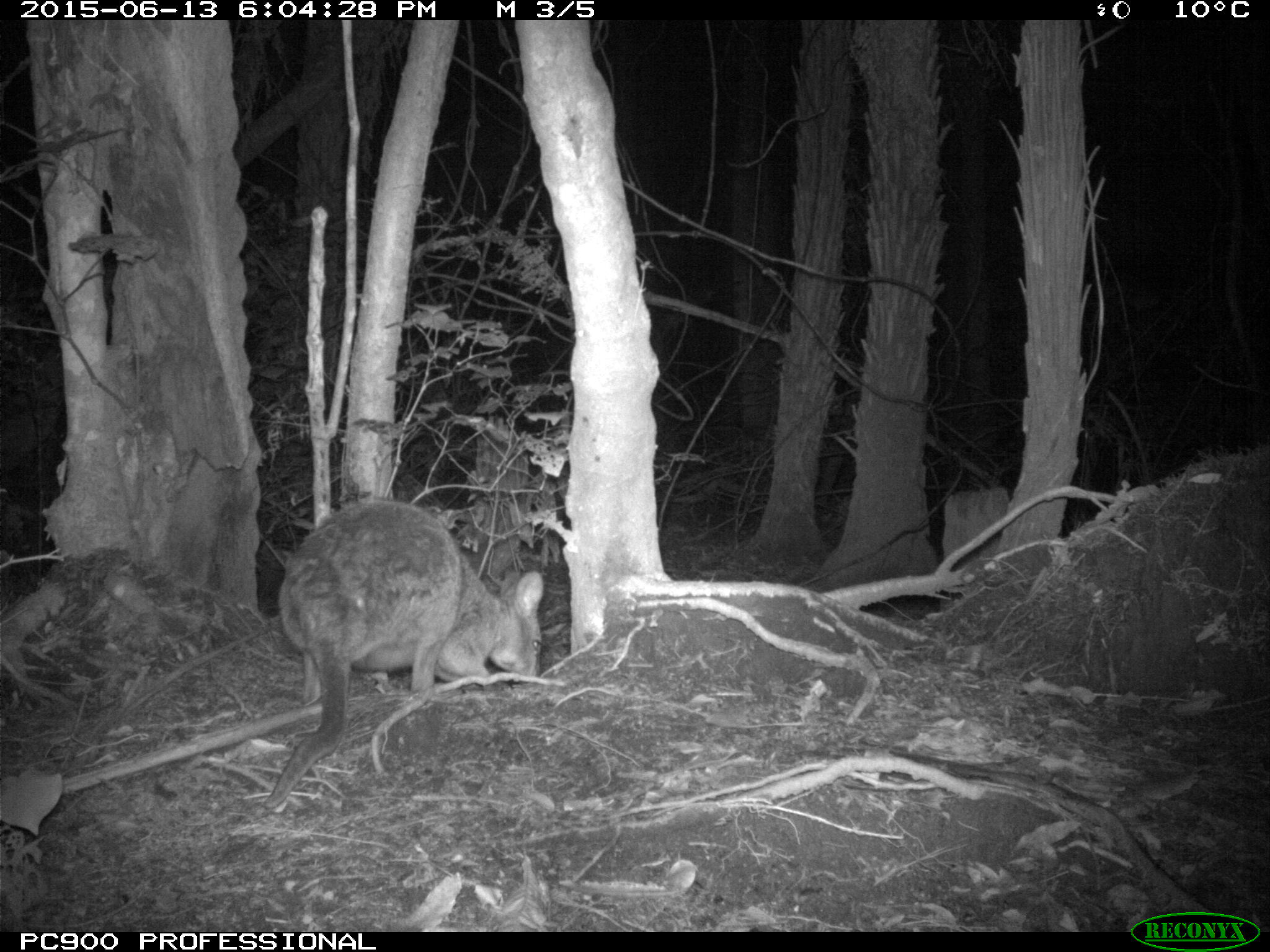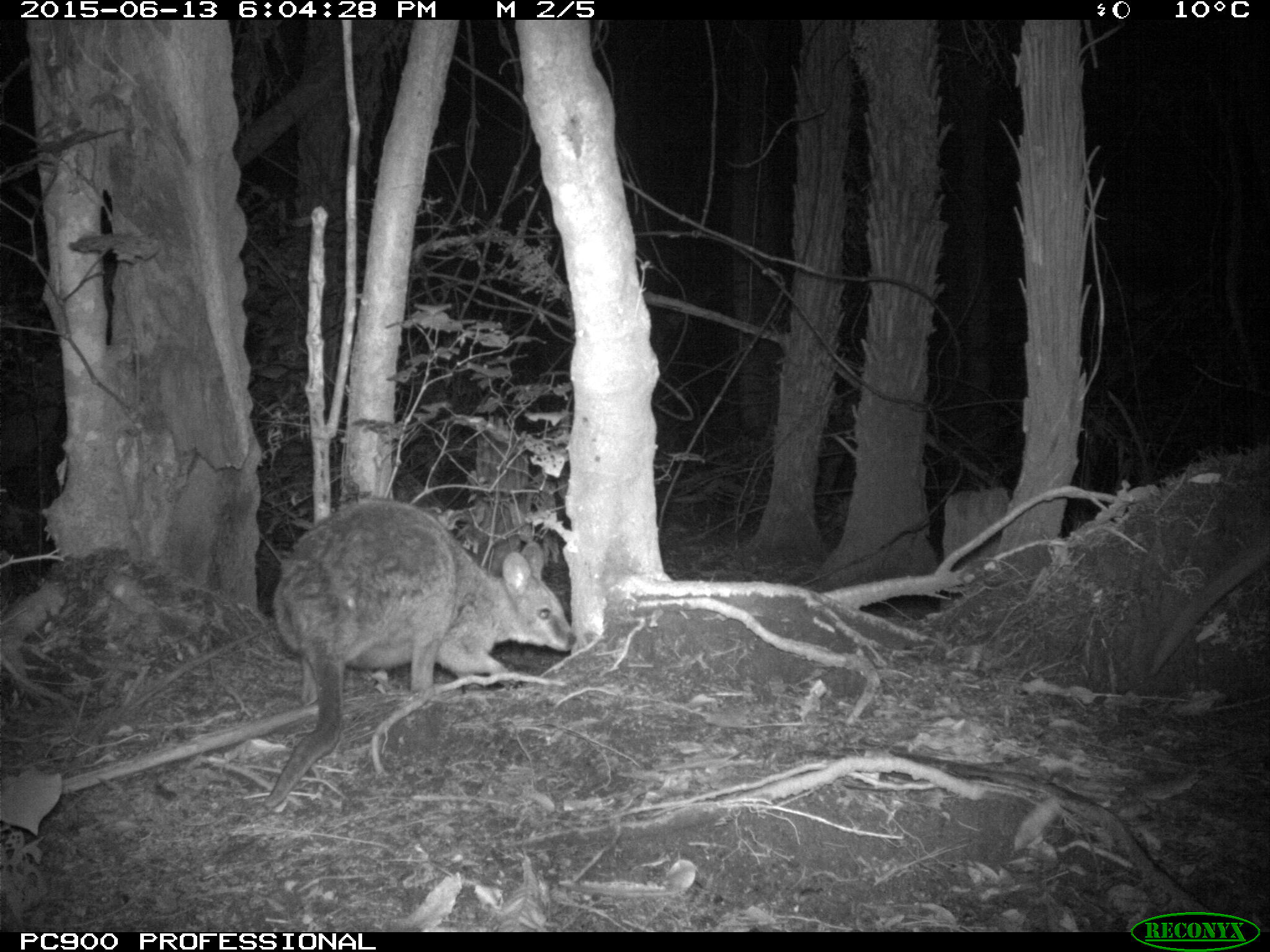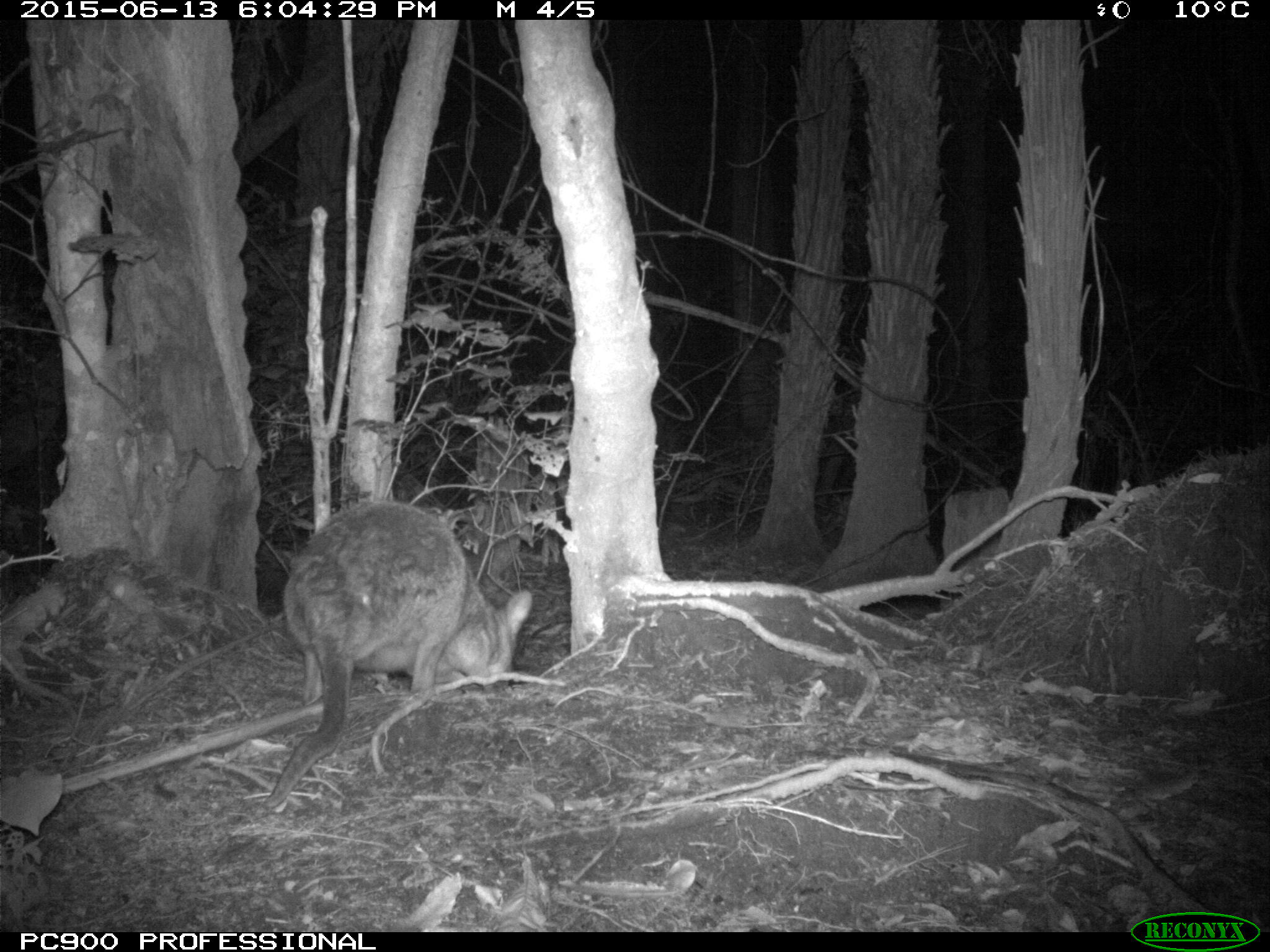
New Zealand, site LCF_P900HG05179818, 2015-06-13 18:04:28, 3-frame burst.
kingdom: Animalia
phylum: Chordata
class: Mammalia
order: Diprotodontia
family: Macropodidae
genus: Notamacropus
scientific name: Notamacropus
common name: wallaby